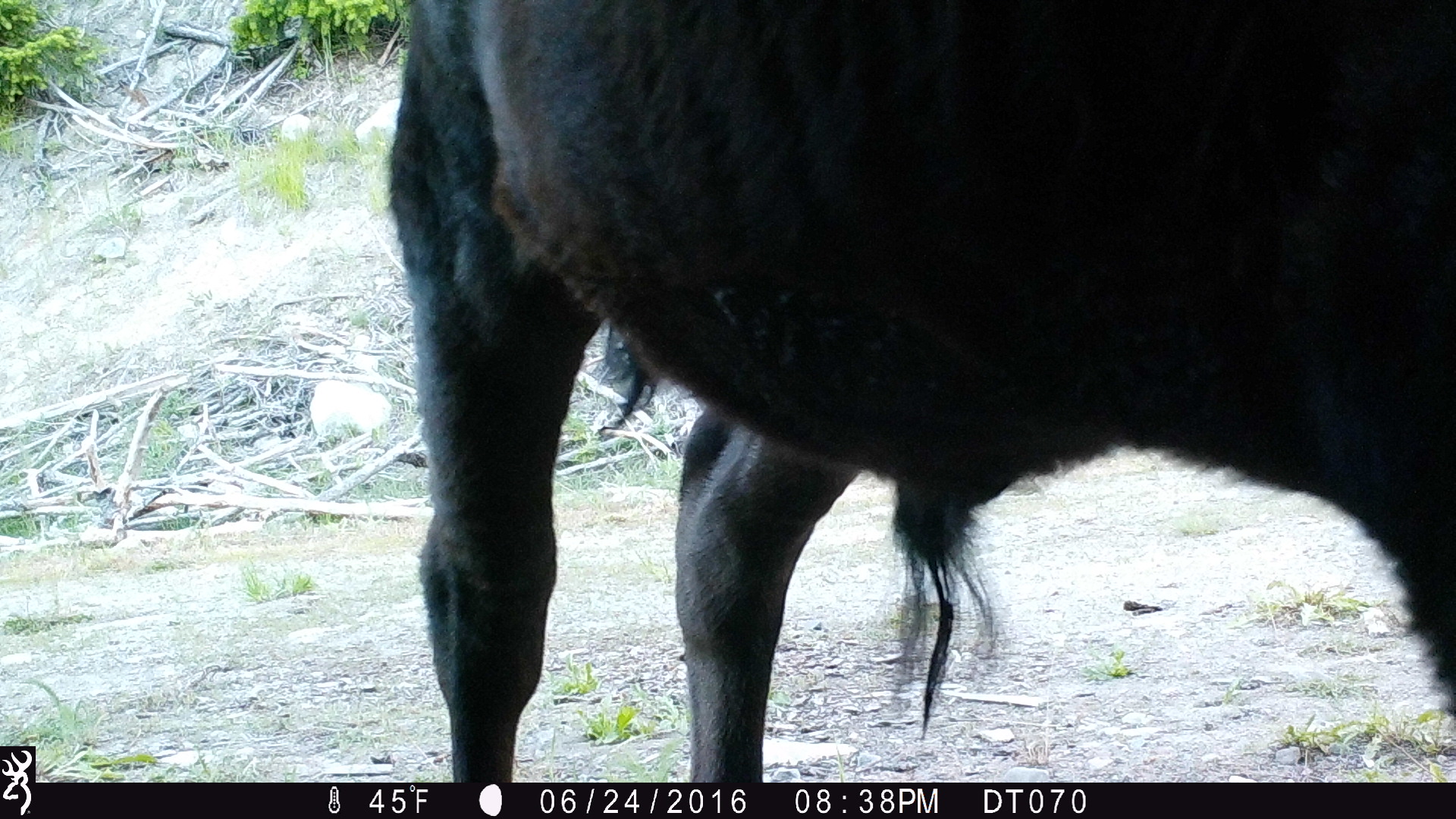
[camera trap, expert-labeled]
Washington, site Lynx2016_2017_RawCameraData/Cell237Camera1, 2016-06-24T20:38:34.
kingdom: Animalia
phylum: Chordata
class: Mammalia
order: Artiodactyla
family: Bovidae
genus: Bos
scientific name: Bos taurus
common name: domestic cattle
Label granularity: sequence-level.